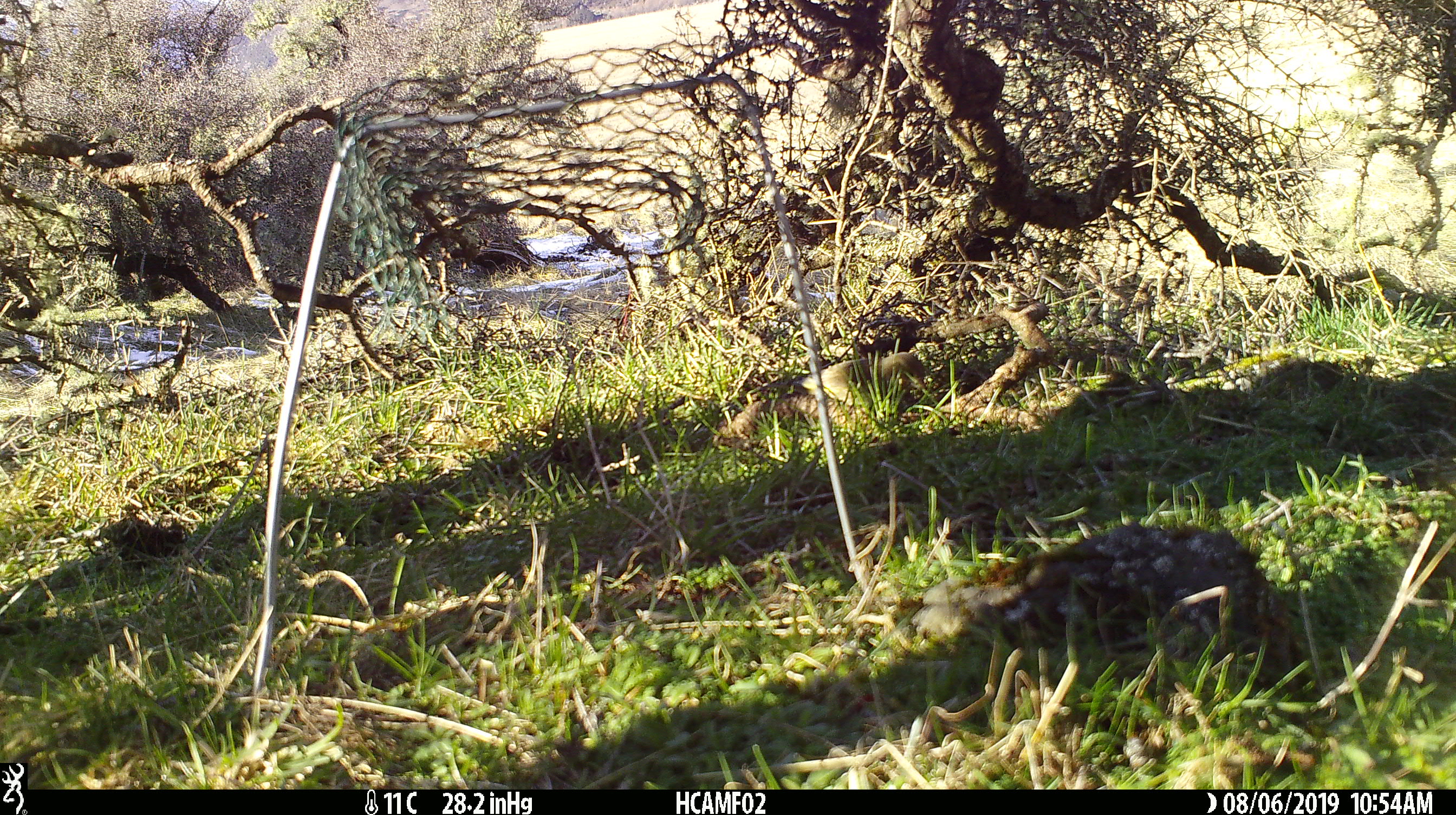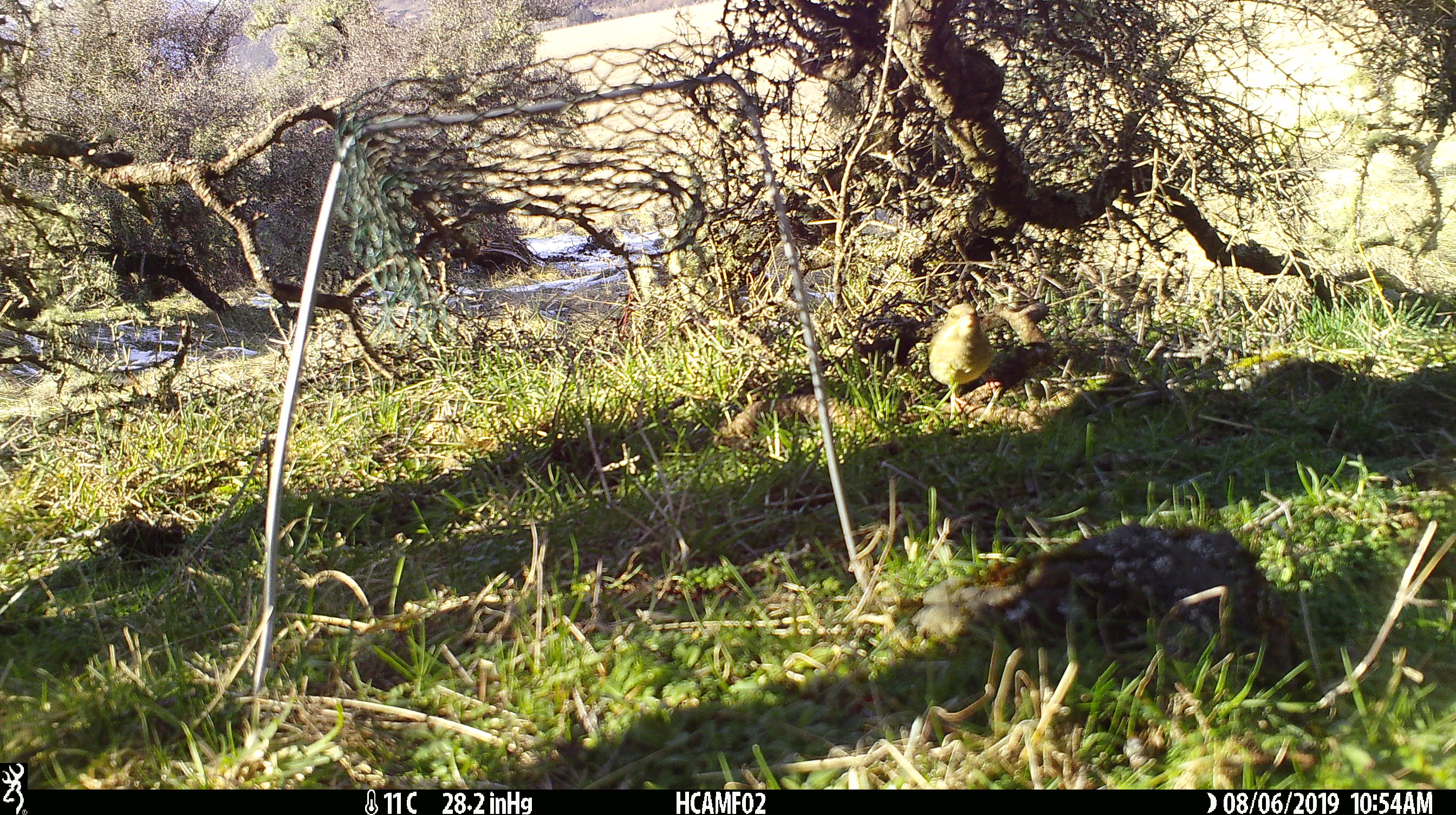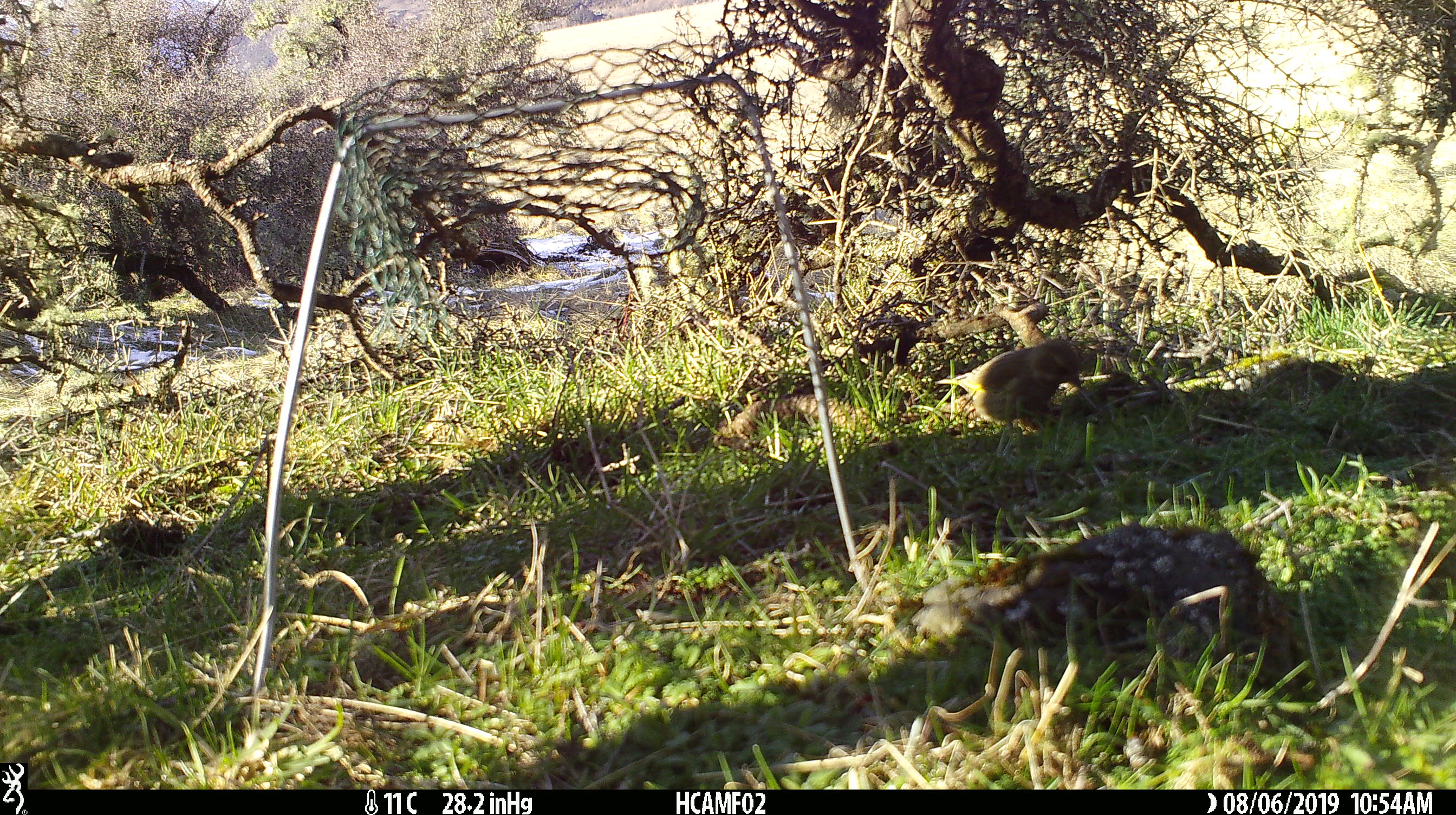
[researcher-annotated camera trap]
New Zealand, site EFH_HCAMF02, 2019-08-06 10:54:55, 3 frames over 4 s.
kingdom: Animalia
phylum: Chordata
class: Aves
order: Passeriformes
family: Fringillidae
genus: Chloris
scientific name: Chloris chloris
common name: greenfinch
Greenfinch (Chloris chloris).